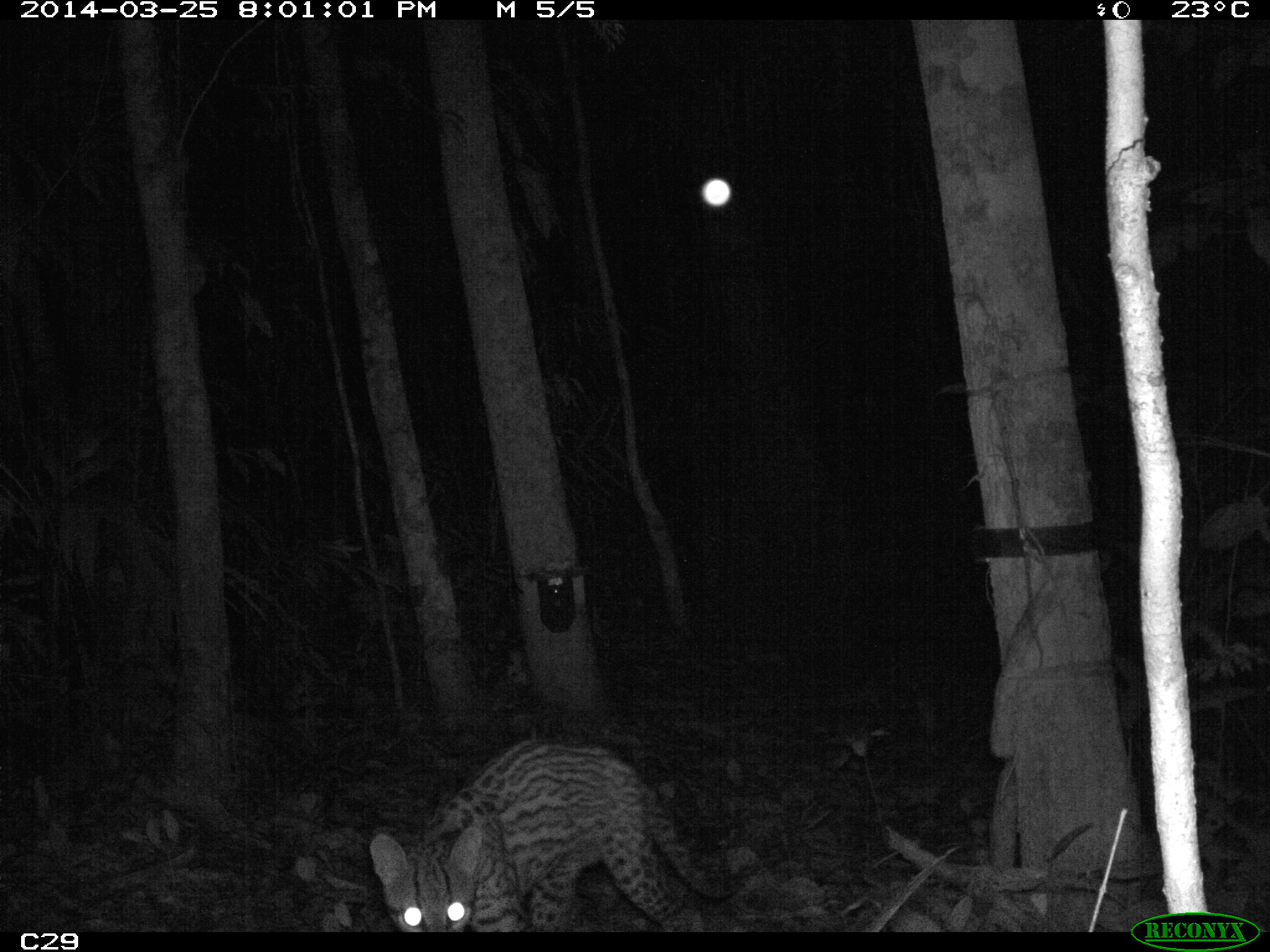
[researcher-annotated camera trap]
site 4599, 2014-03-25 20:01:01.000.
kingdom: Animalia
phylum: Chordata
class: Mammalia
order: Carnivora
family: Felidae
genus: Leopardus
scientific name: Leopardus pardalis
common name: ocelot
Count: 1.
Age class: adult.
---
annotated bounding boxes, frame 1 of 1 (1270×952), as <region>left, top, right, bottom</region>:
leopardus pardalis: <region>369, 736, 751, 932</region>